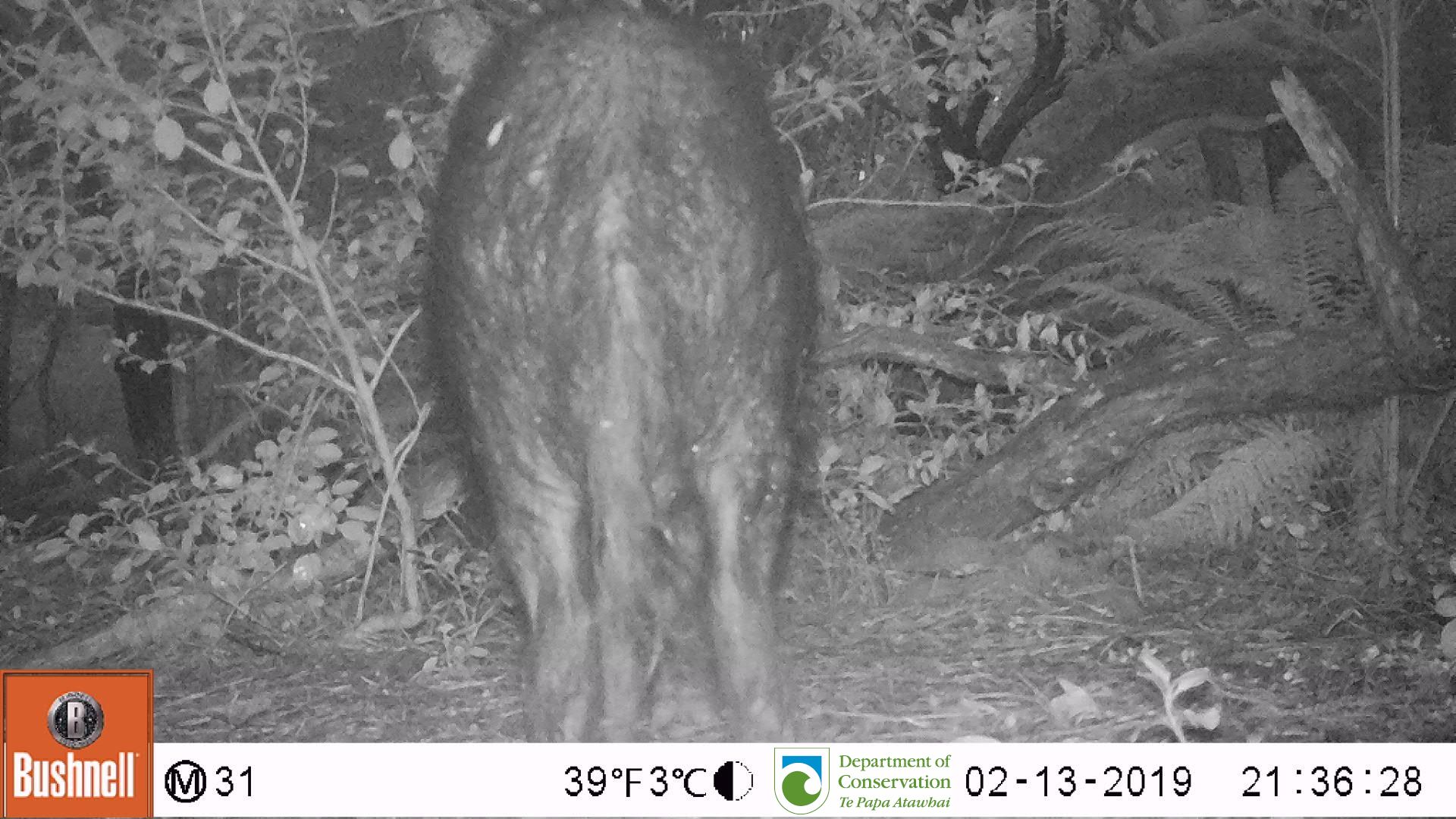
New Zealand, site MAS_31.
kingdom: Animalia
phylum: Chordata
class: Mammalia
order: Artiodactyla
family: Suidae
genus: Sus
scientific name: Sus scrofa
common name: pig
Pig (Sus scrofa).